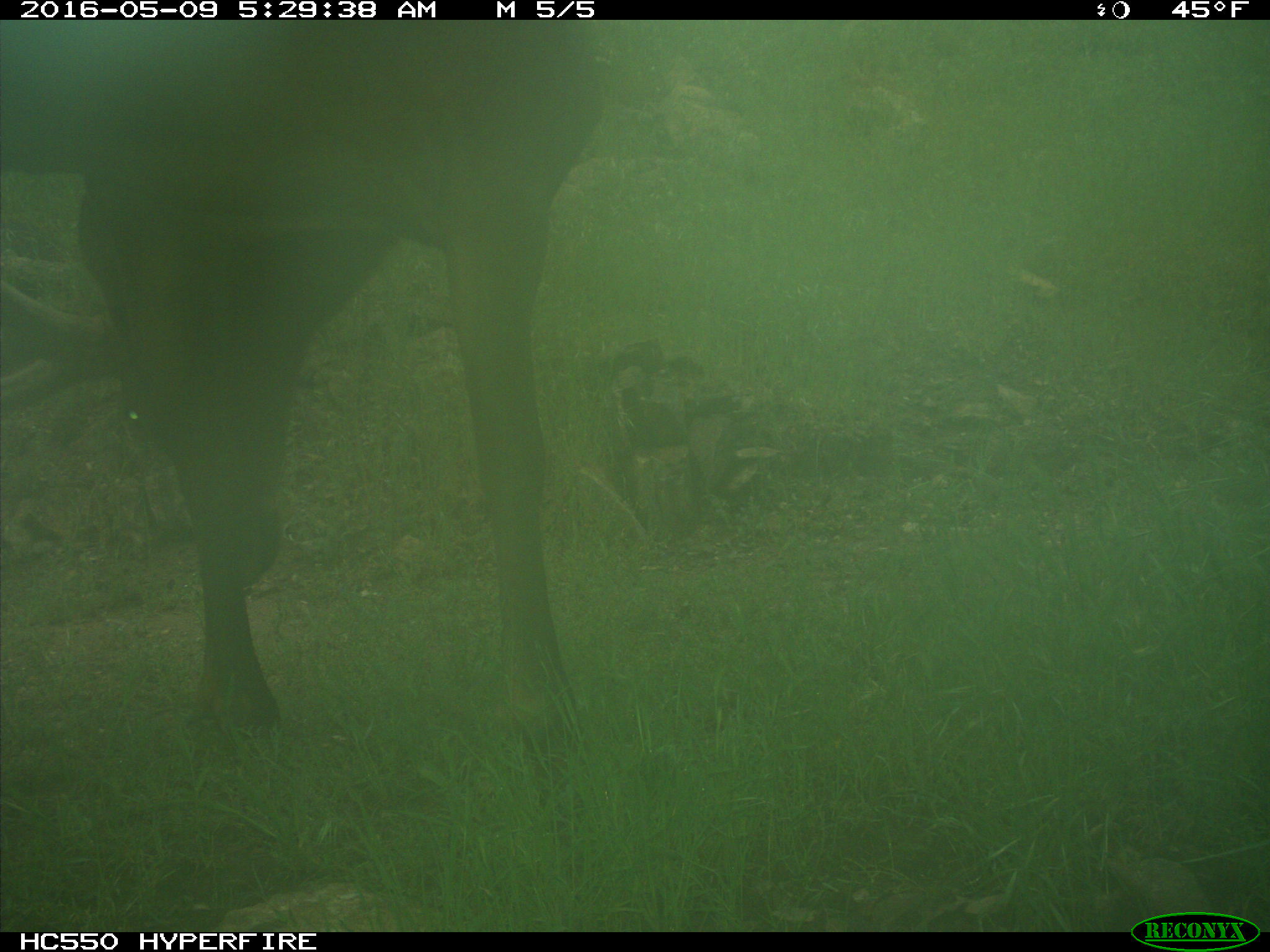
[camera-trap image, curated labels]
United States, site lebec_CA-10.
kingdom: Animalia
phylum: Chordata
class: Mammalia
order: Artiodactyla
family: Cervidae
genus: Cervus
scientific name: Cervus canadensis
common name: elk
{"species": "Cervus canadensis (elk)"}